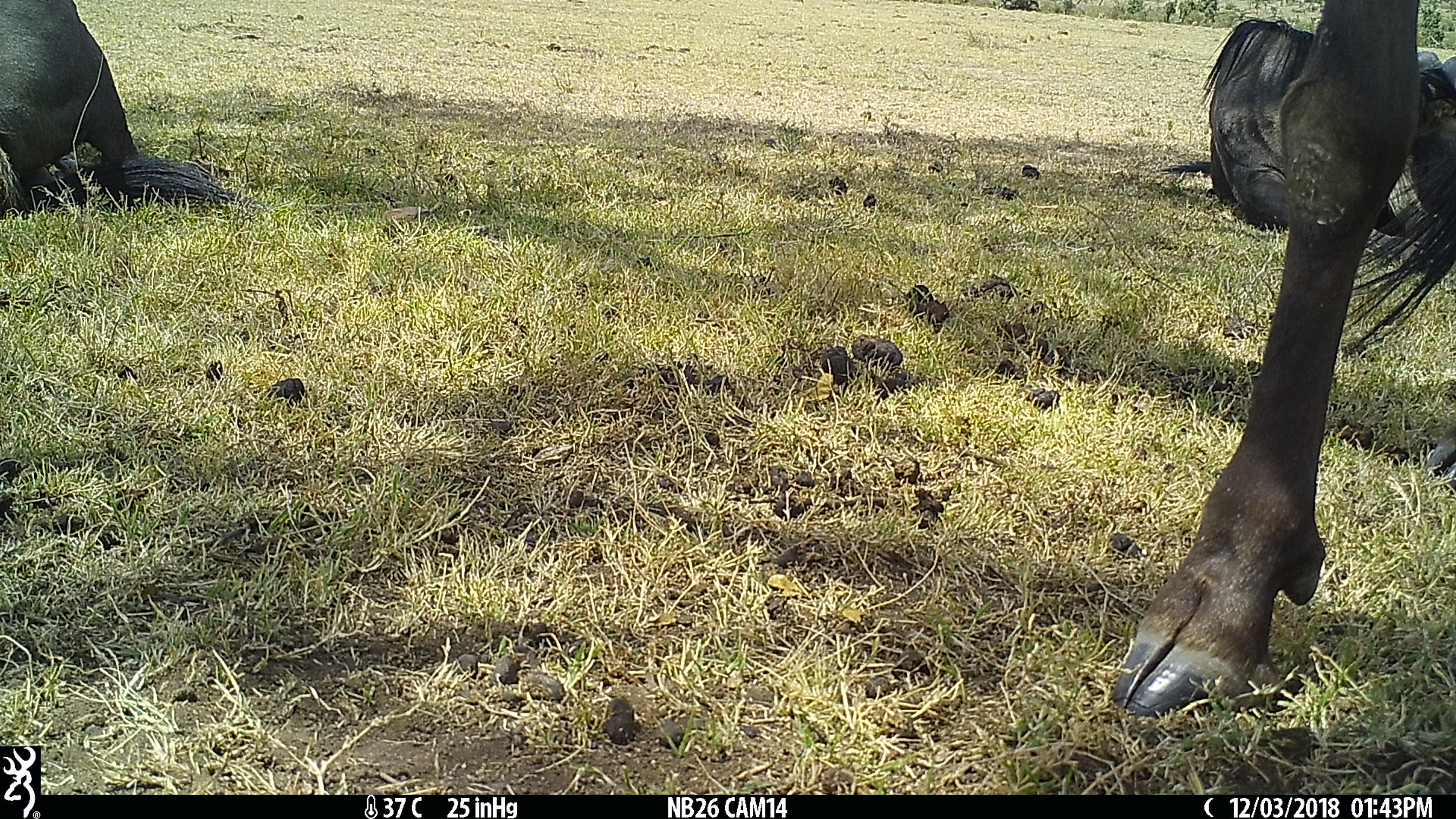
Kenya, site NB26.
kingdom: Animalia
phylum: Chordata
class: Mammalia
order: Artiodactyla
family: Bovidae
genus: Connochaetes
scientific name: Connochaetes taurinus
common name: blue wildebeest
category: wildebeest